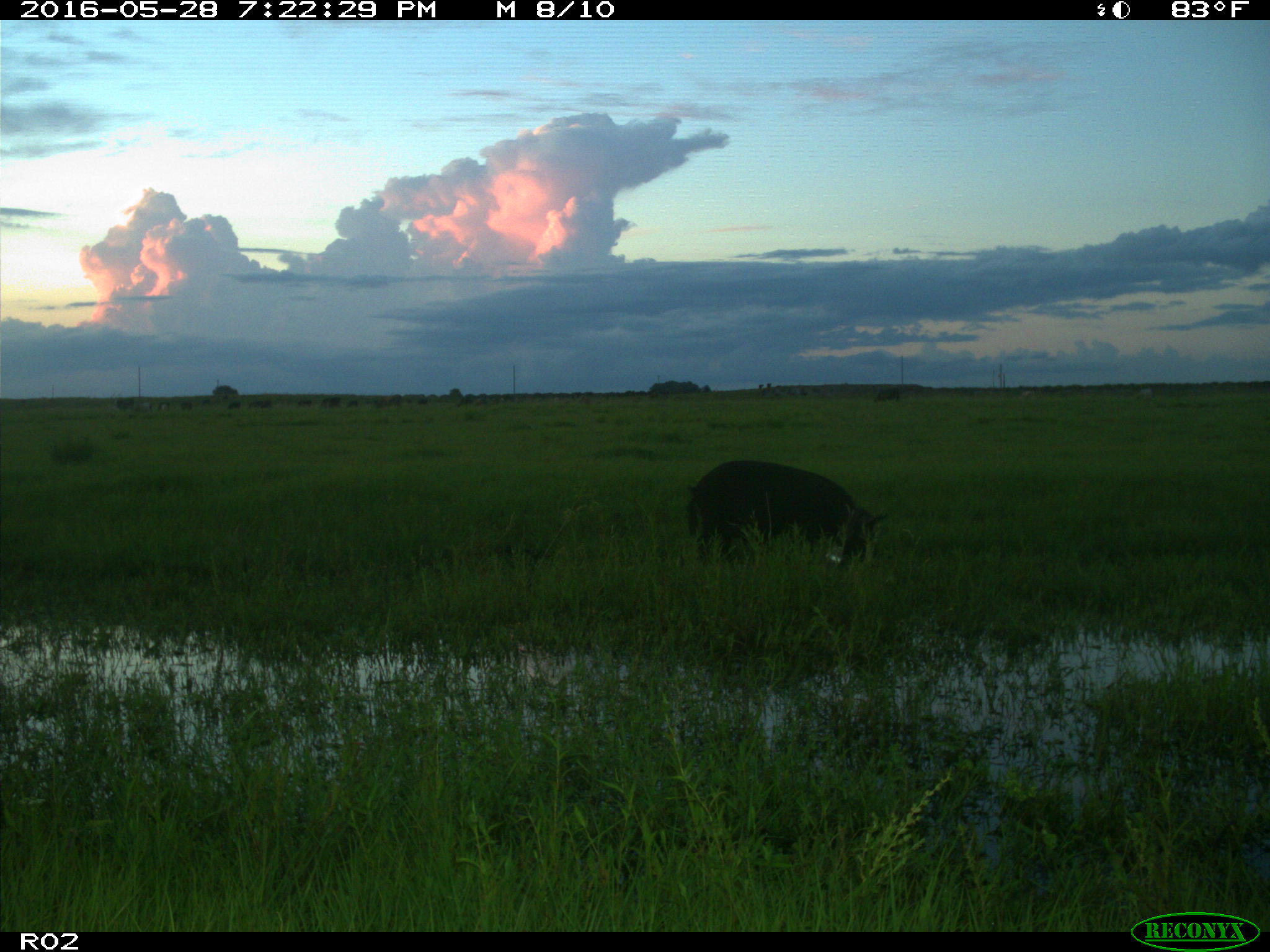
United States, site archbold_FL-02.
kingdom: Animalia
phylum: Chordata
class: Mammalia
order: Artiodactyla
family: Suidae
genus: Sus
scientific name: Sus scrofa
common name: wild boar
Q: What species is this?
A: Sus scrofa (wild boar).